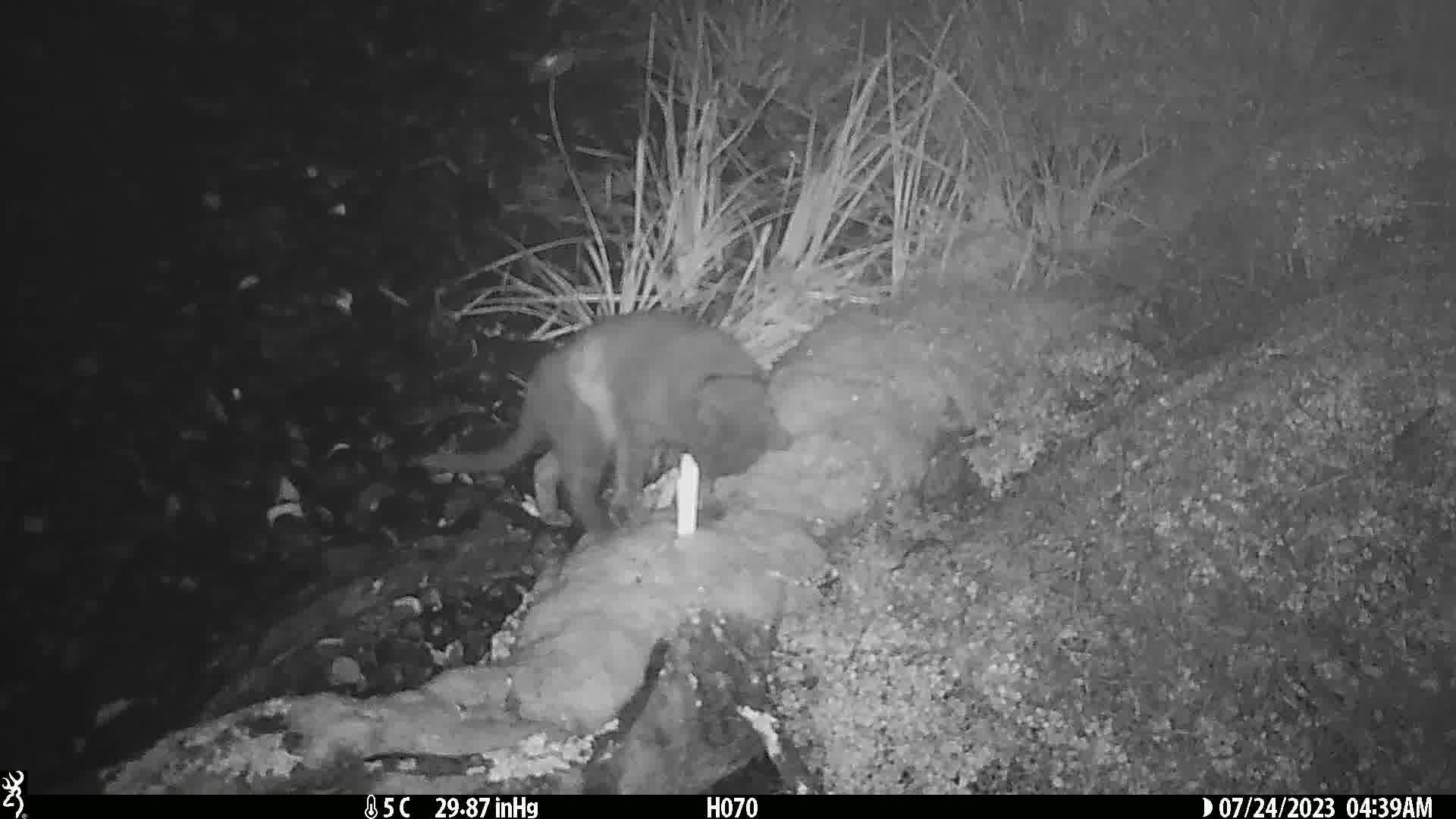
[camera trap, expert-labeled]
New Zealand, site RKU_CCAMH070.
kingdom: Animalia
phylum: Chordata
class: Mammalia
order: Carnivora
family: Felidae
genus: Felis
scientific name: Felis catus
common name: domestic cat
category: cat